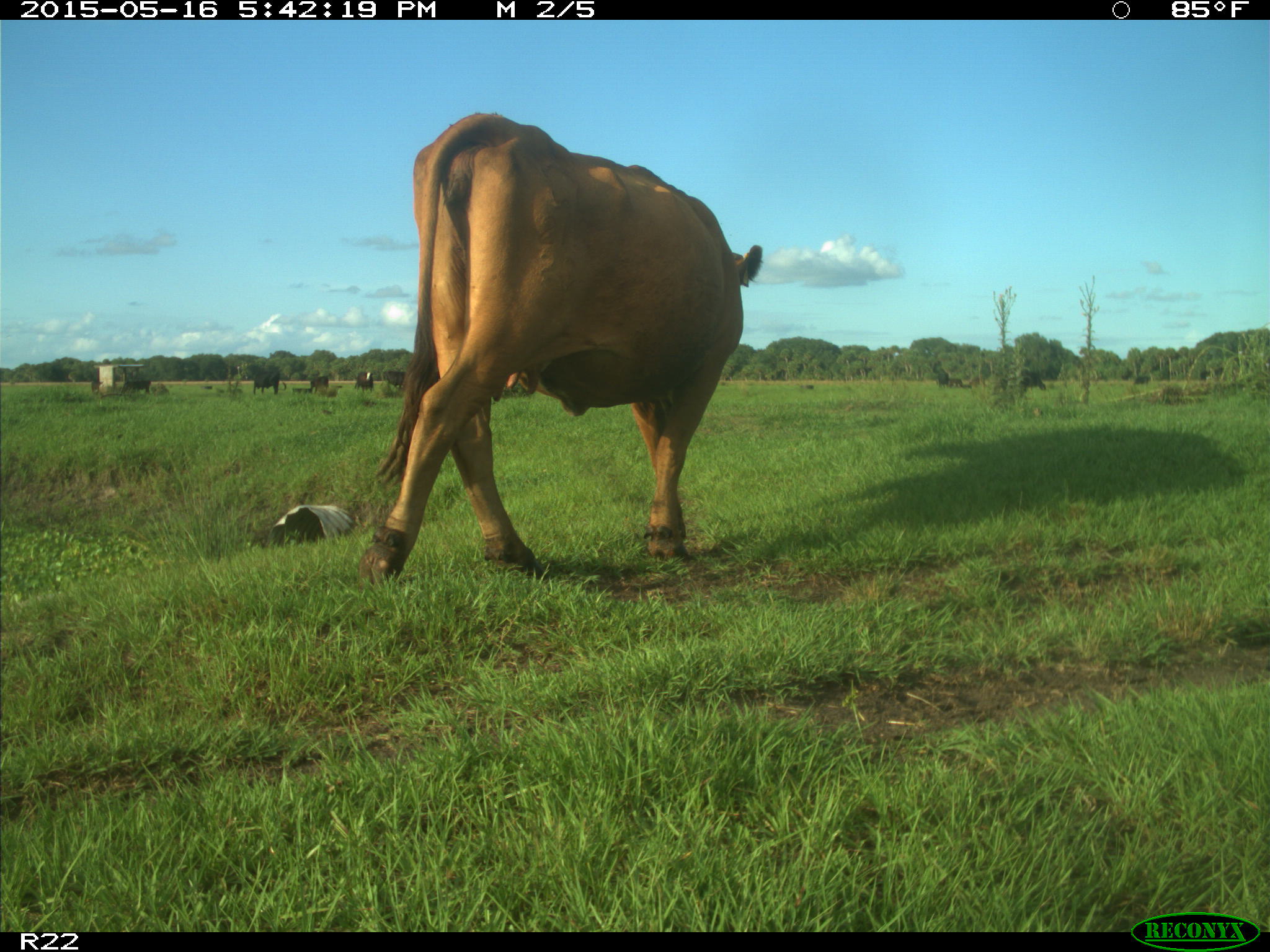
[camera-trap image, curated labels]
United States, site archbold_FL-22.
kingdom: Animalia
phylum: Chordata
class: Mammalia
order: Artiodactyla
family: Bovidae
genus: Bos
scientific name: Bos taurus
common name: domestic cow